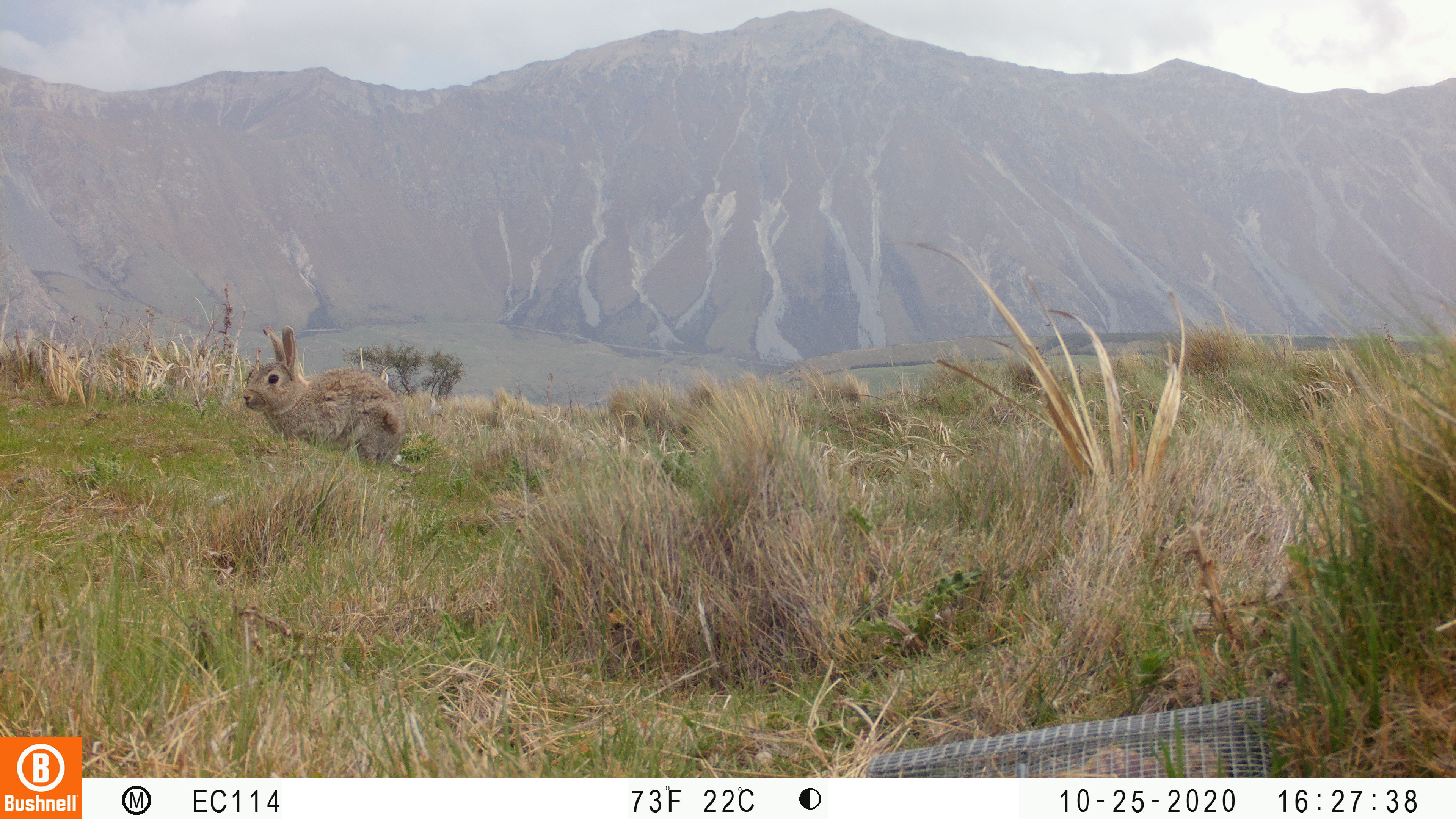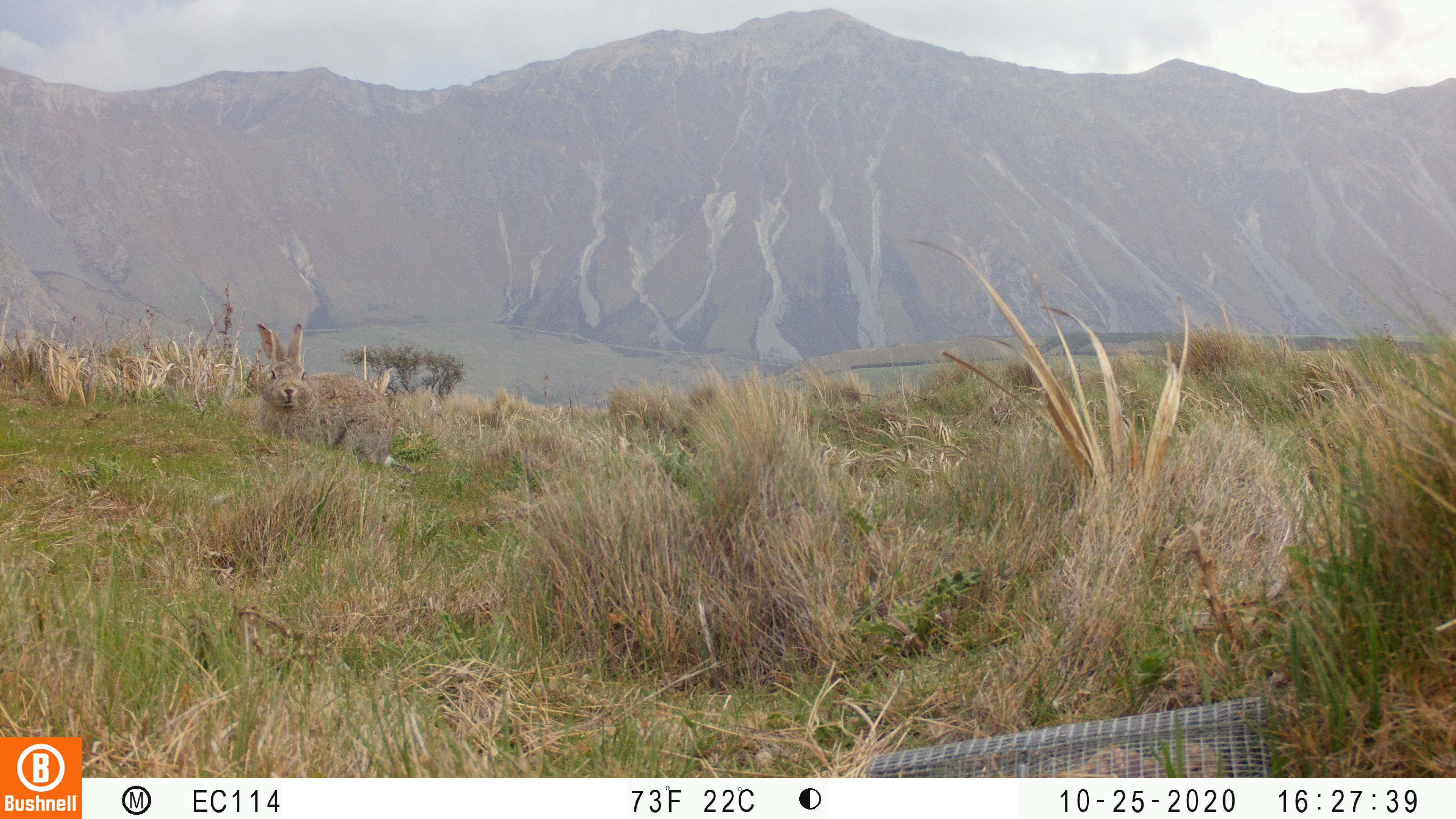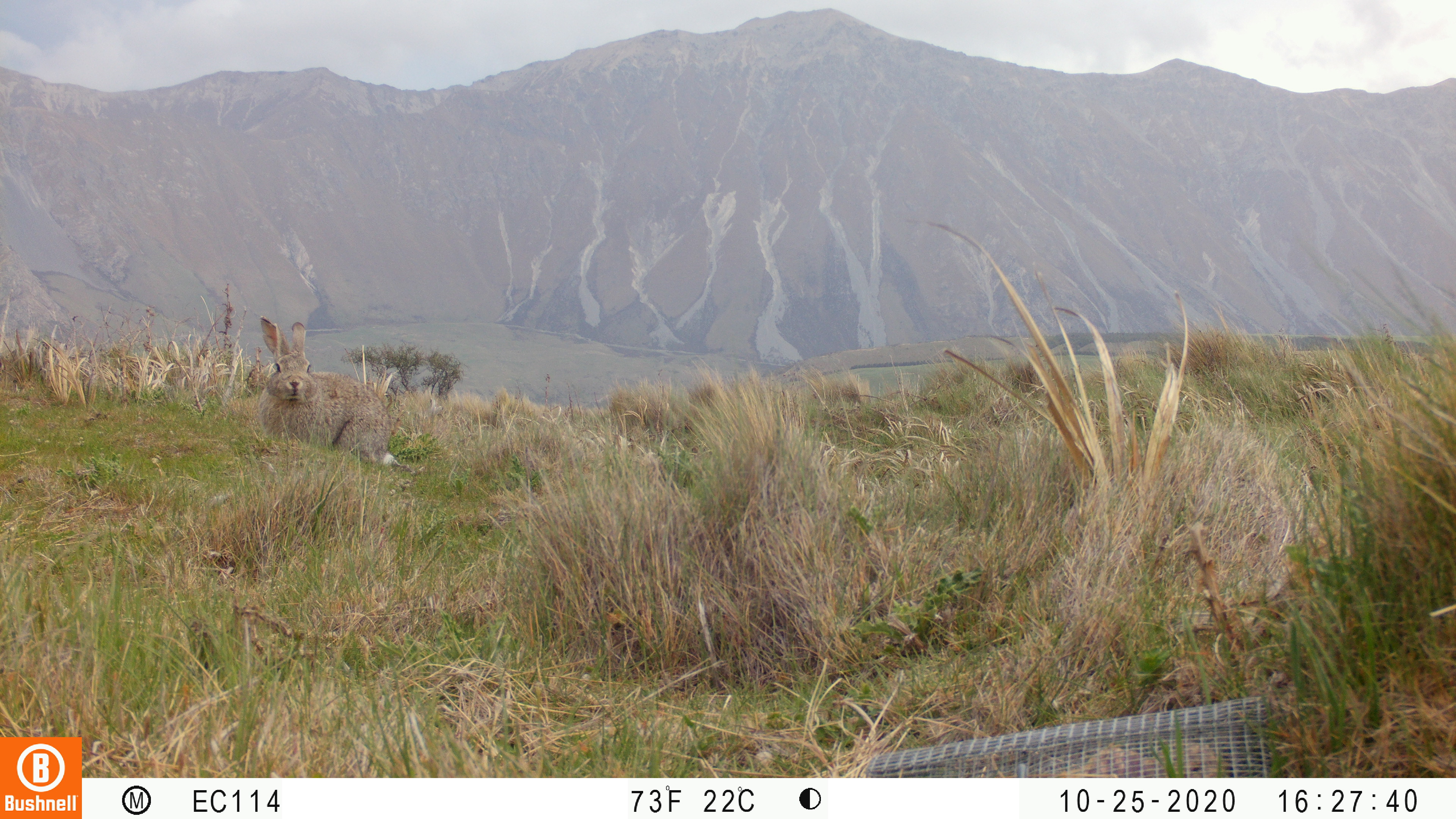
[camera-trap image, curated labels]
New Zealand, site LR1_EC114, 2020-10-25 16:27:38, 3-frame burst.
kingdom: Animalia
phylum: Chordata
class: Mammalia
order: Lagomorpha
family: Leporidae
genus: Oryctolagus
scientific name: Oryctolagus cuniculus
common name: european rabbit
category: rabbit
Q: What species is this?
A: Rabbit (european rabbit) (Oryctolagus cuniculus).